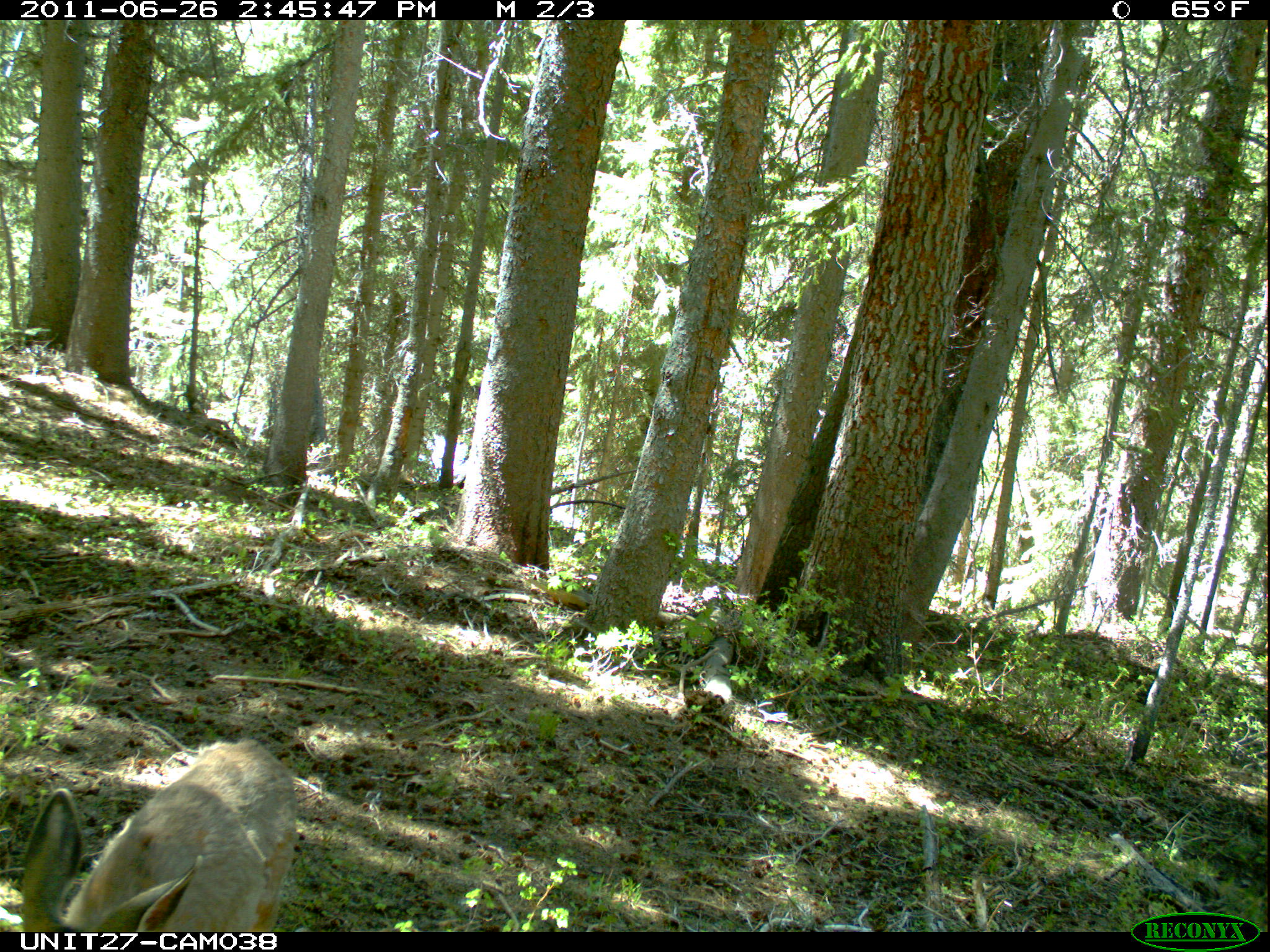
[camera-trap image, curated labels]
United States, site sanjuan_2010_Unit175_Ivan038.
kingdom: Animalia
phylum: Chordata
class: Mammalia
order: Artiodactyla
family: Cervidae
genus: Odocoileus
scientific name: Odocoileus hemionus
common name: mule deer